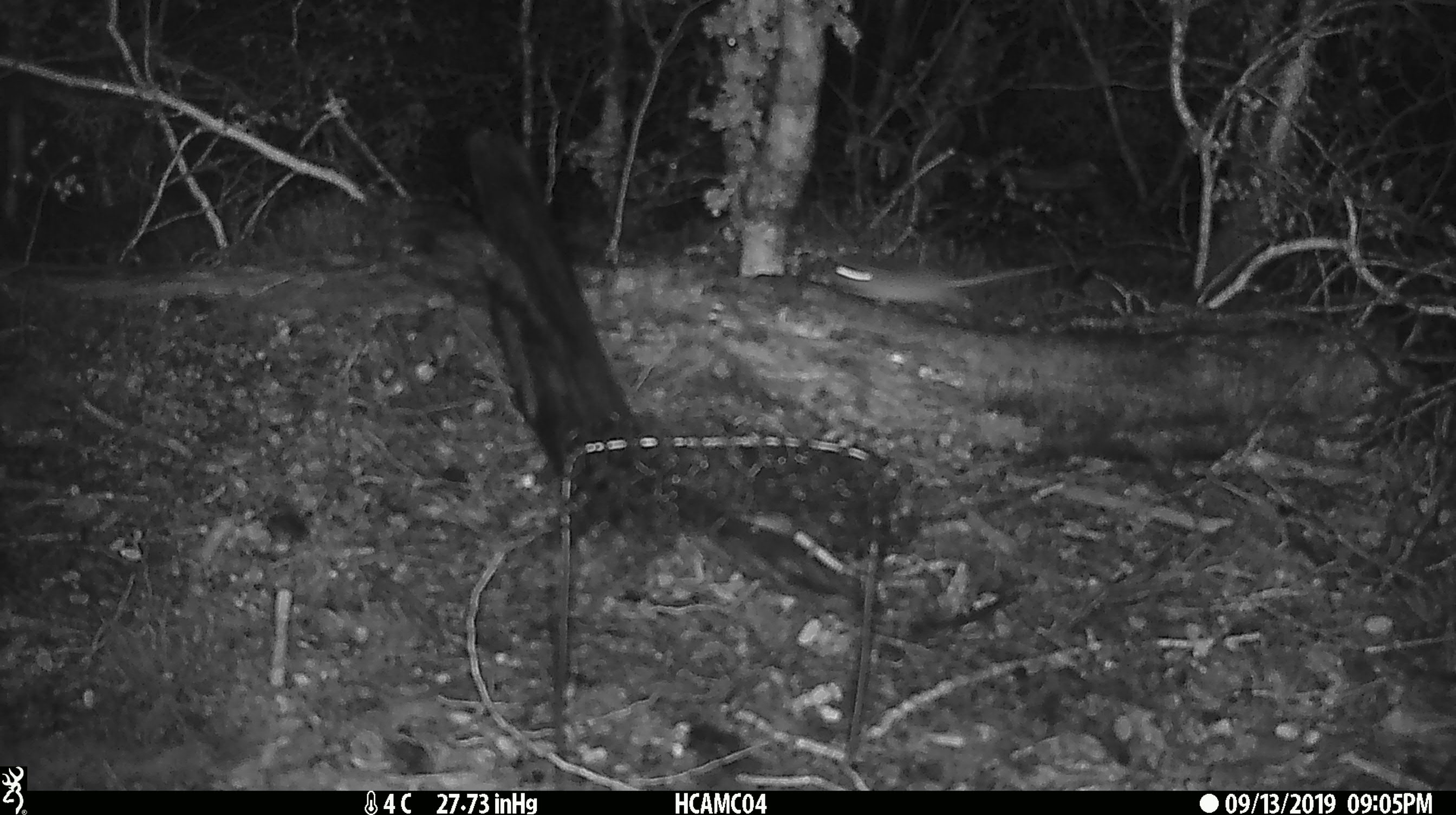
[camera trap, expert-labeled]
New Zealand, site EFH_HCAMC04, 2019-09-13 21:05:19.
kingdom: Animalia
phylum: Chordata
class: Mammalia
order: Rodentia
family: Muridae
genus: Mus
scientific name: Mus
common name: mouse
Mouse (Mus).